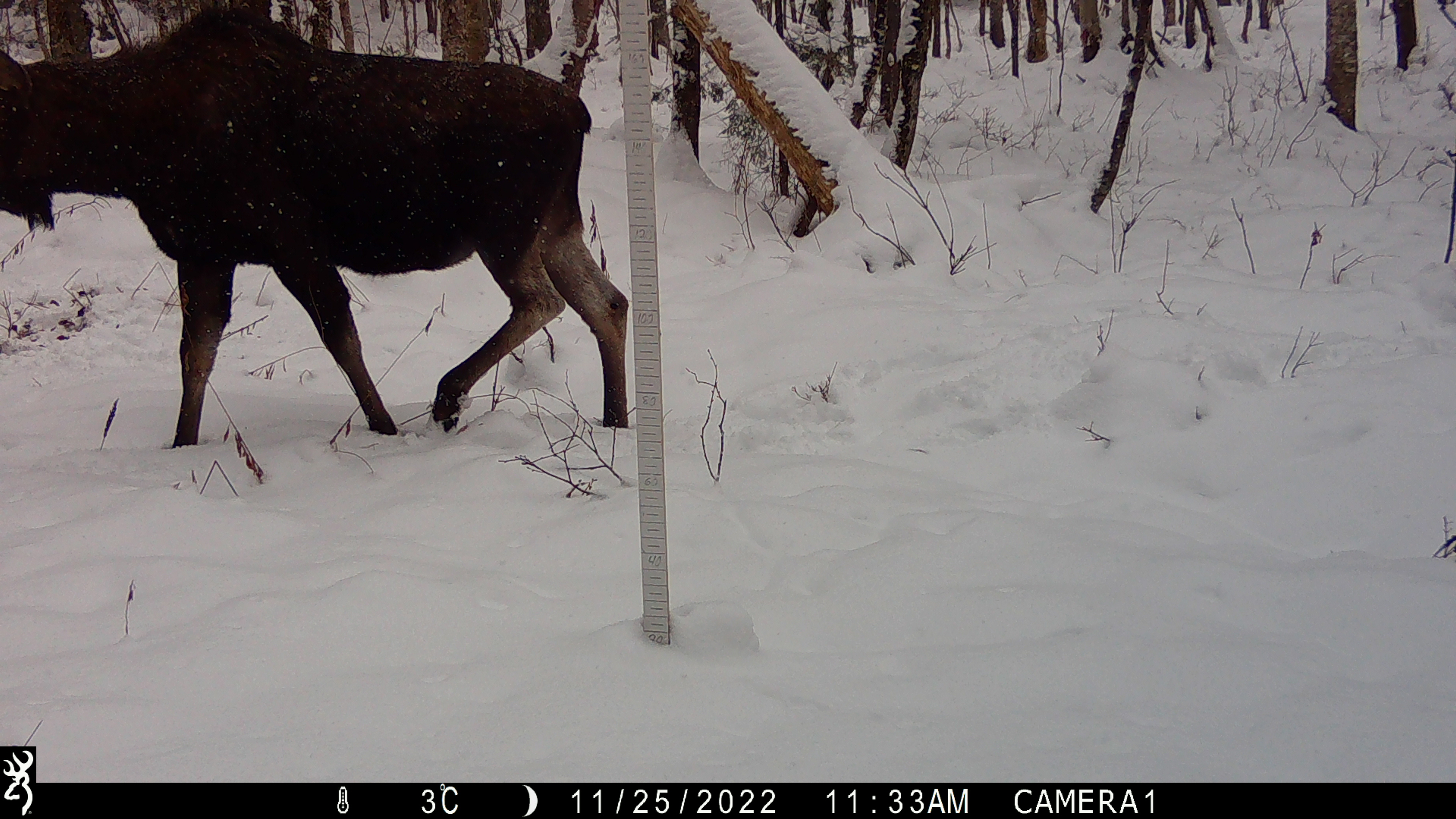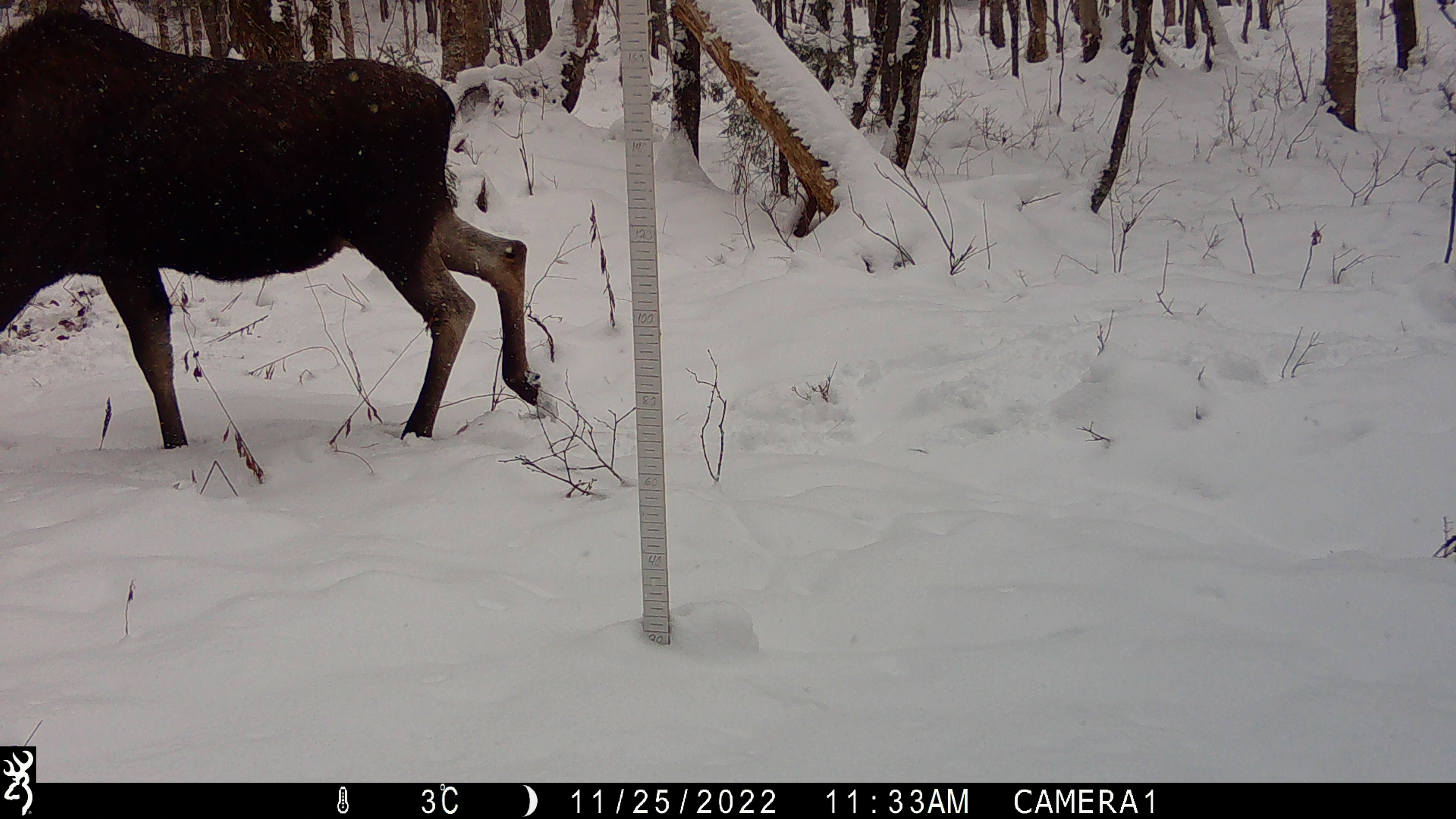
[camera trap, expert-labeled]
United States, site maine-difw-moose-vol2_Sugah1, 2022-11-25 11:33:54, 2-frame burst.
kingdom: Animalia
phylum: Chordata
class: Mammalia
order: Artiodactyla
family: Cervidae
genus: Alces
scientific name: Alces alces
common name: moose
Moose (Alces alces).